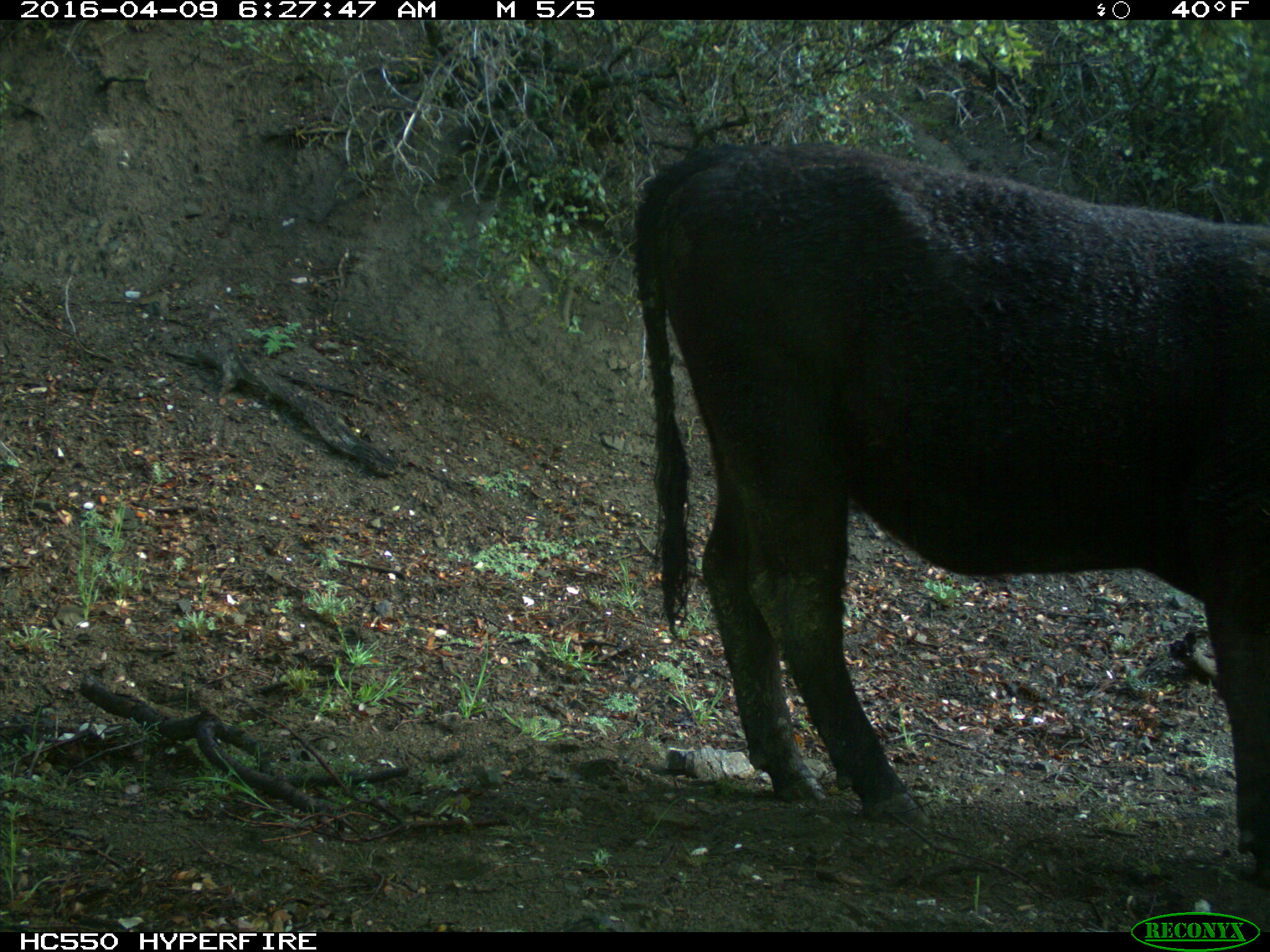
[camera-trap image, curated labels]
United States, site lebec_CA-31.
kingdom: Animalia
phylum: Chordata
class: Mammalia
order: Artiodactyla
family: Bovidae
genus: Bos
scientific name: Bos taurus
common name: domestic cow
Bos taurus (domestic cow).